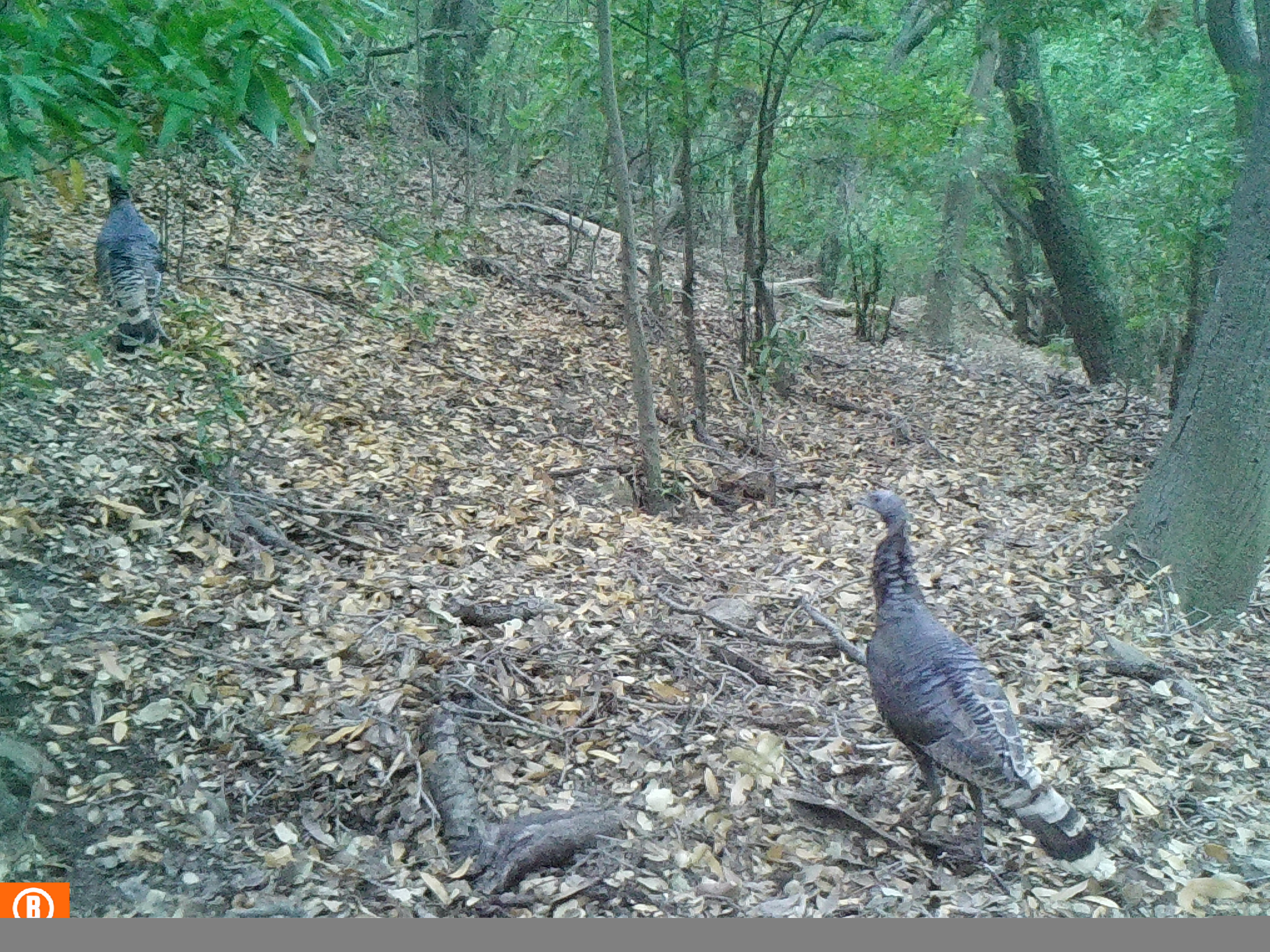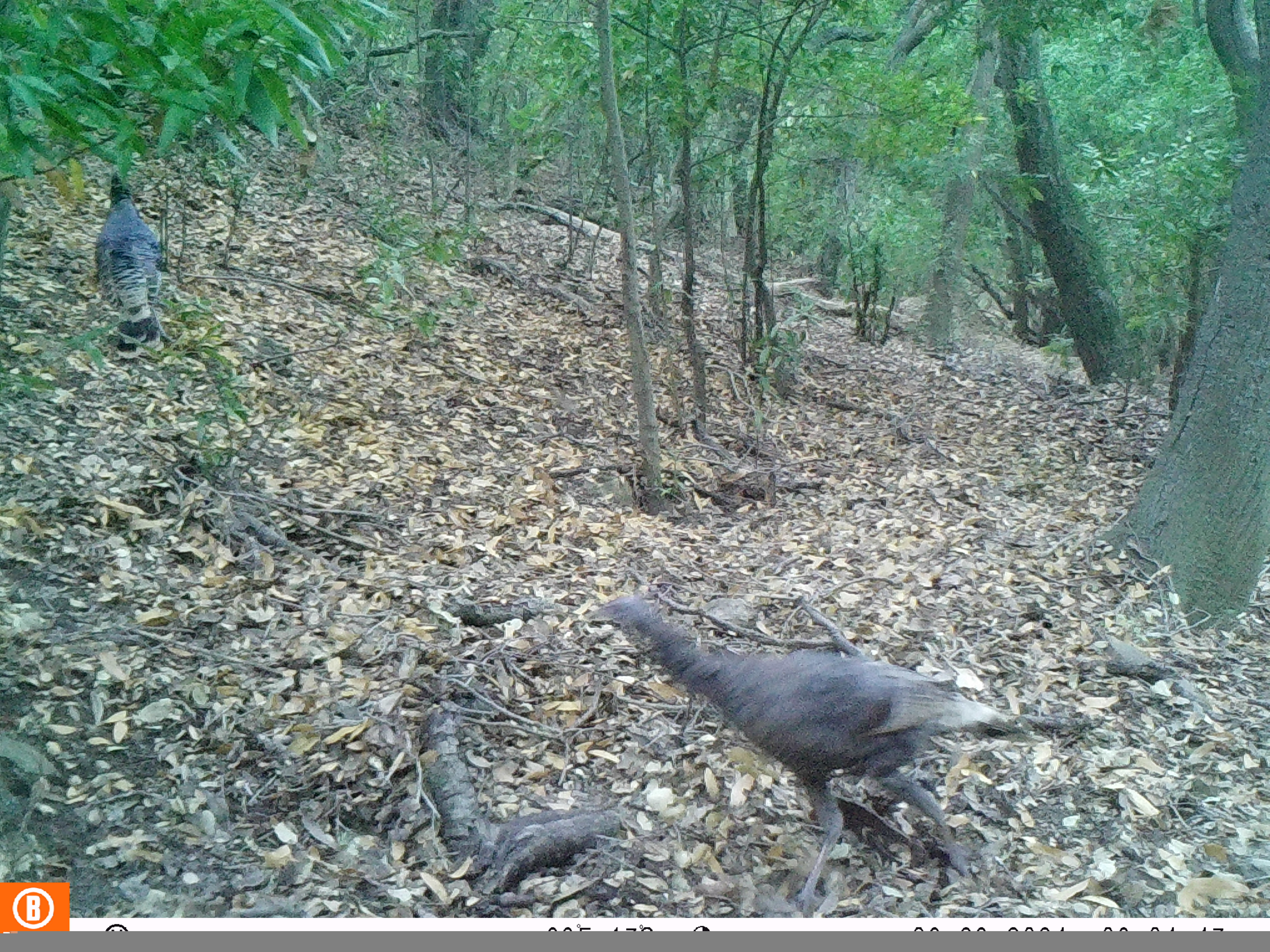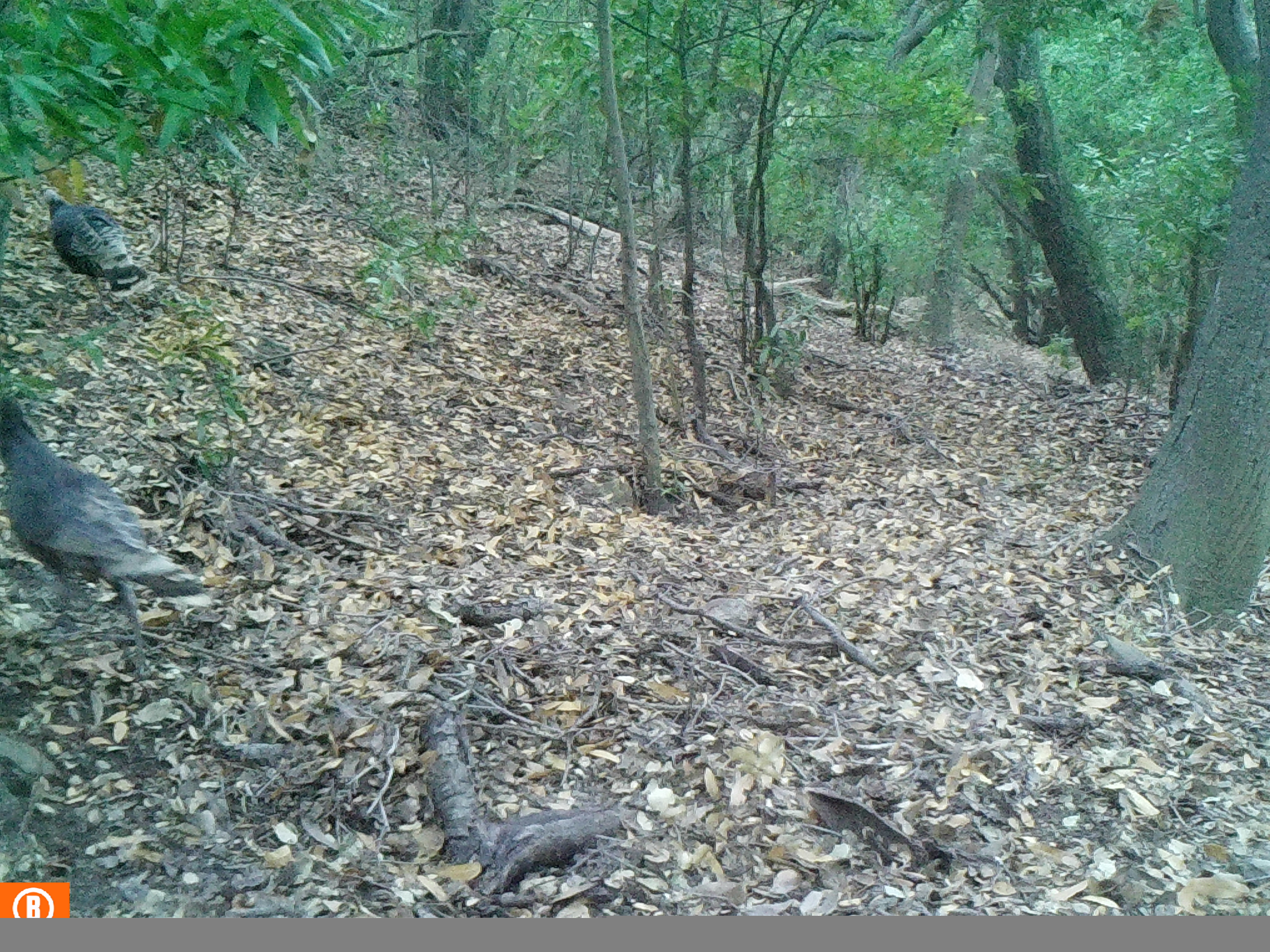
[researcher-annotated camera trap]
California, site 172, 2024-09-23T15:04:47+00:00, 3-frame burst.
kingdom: Animalia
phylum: Chordata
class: Aves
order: Galliformes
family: Phasianidae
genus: Meleagris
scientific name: Meleagris gallopavo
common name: turkey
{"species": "turkey (Meleagris gallopavo)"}